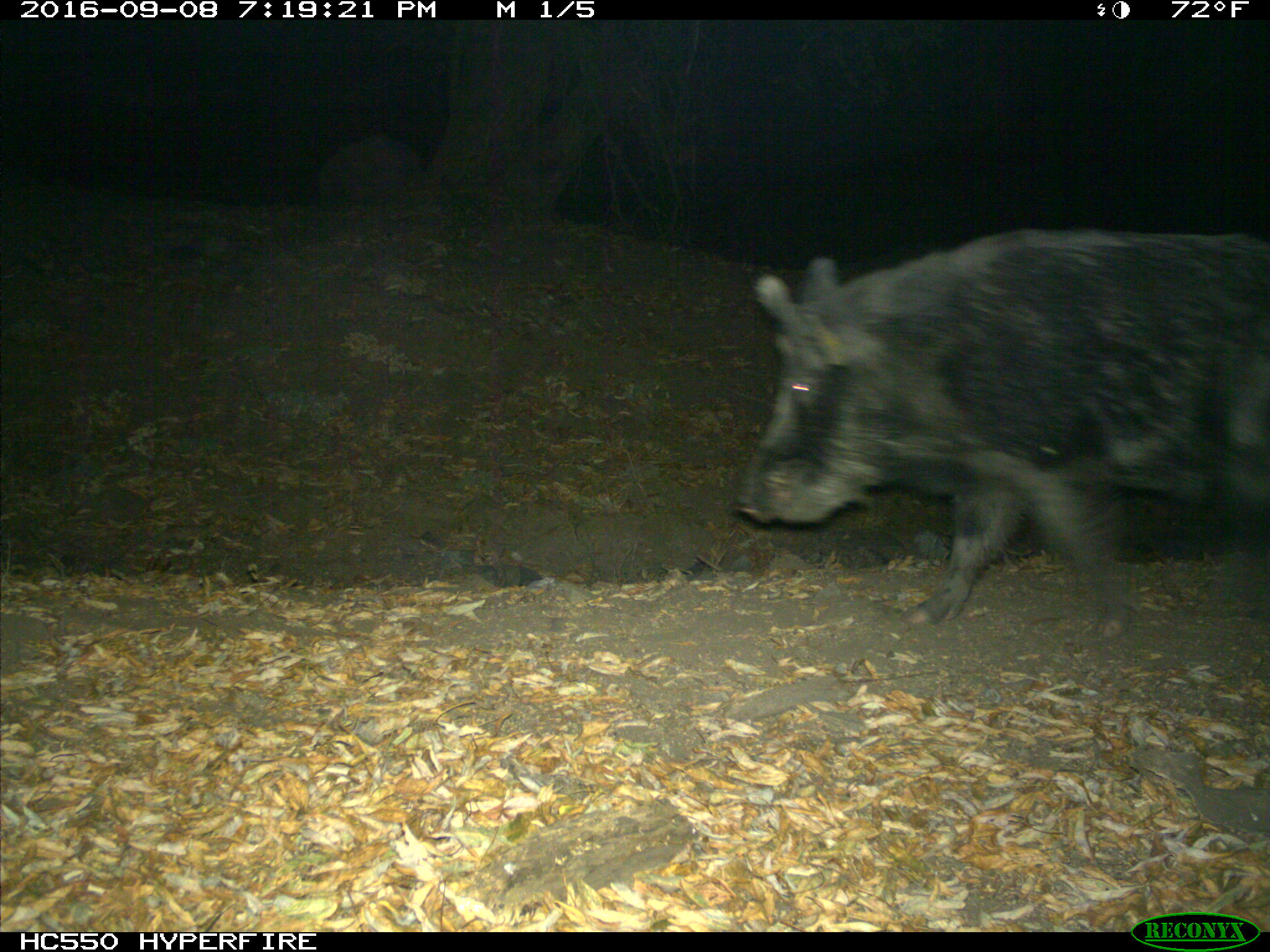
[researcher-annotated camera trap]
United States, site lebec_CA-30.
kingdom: Animalia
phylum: Chordata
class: Mammalia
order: Artiodactyla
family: Suidae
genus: Sus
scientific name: Sus scrofa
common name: wild boar